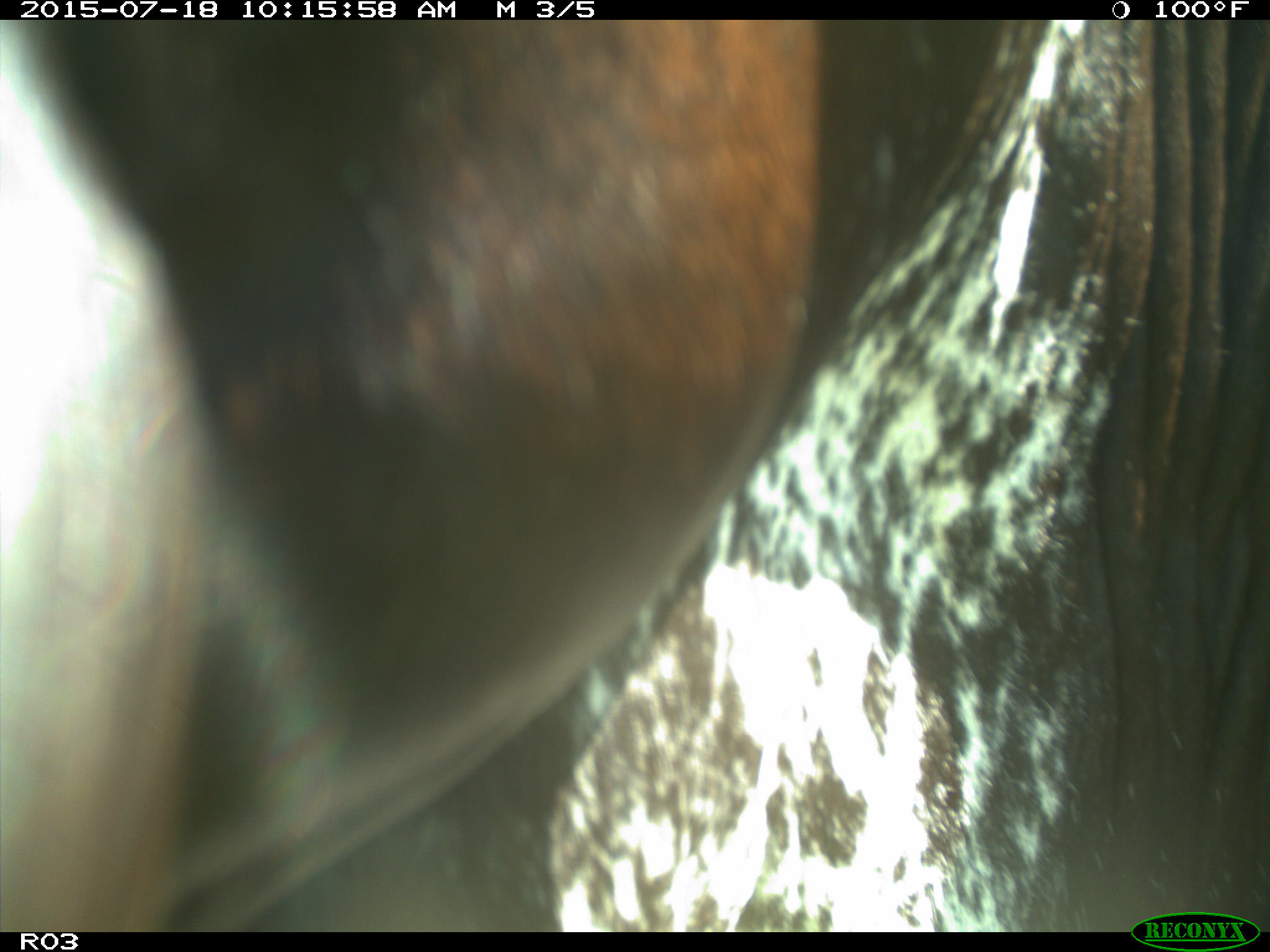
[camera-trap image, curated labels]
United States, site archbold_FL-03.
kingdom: Animalia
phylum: Chordata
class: Mammalia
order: Artiodactyla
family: Bovidae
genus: Bos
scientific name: Bos taurus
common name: domestic cow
Bos taurus (domestic cow).